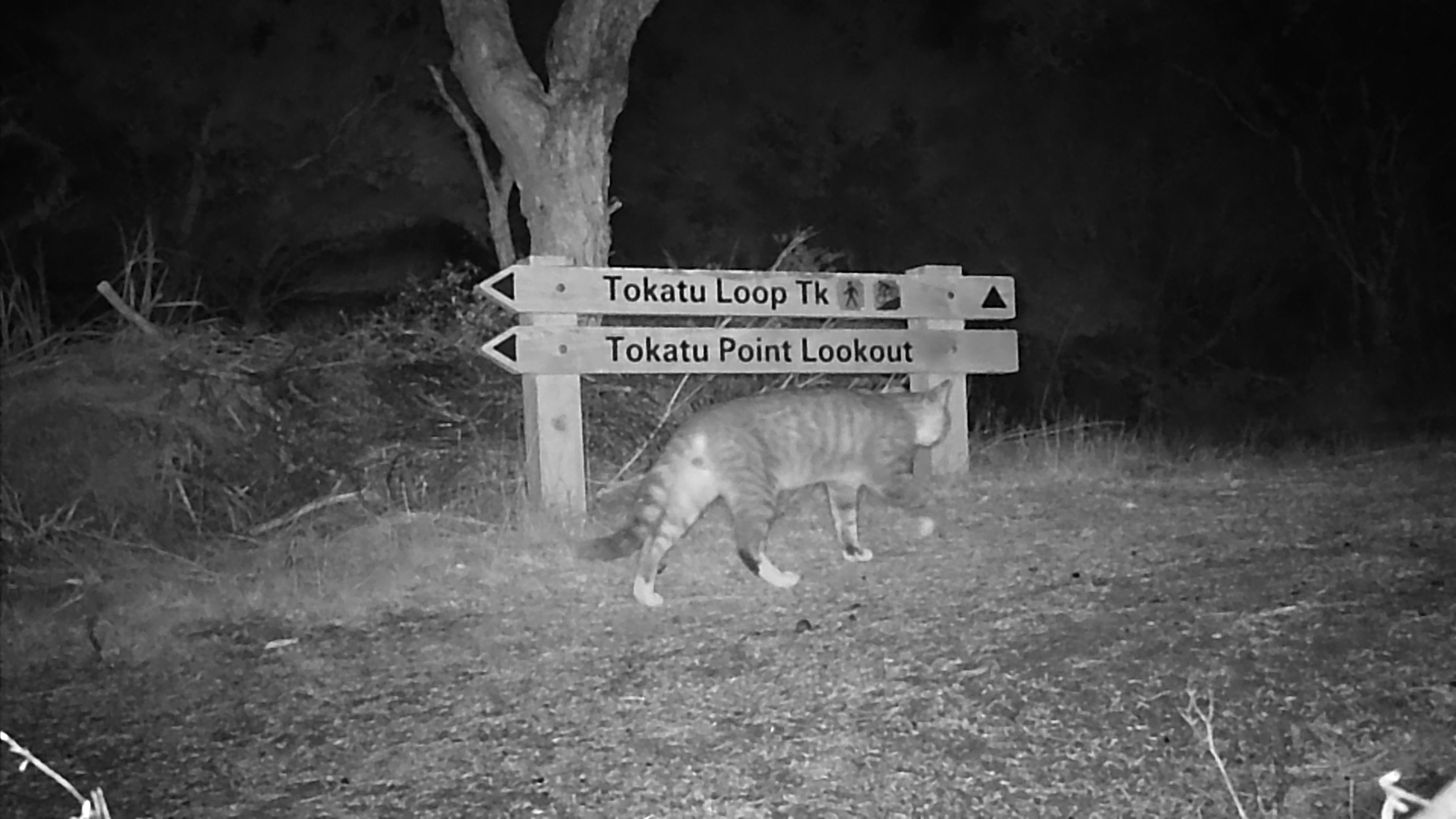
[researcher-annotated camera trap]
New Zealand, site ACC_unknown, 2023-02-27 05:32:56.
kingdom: Animalia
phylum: Chordata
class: Mammalia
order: Carnivora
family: Felidae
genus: Felis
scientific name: Felis catus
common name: domestic cat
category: cat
Cat (domestic cat) (Felis catus).